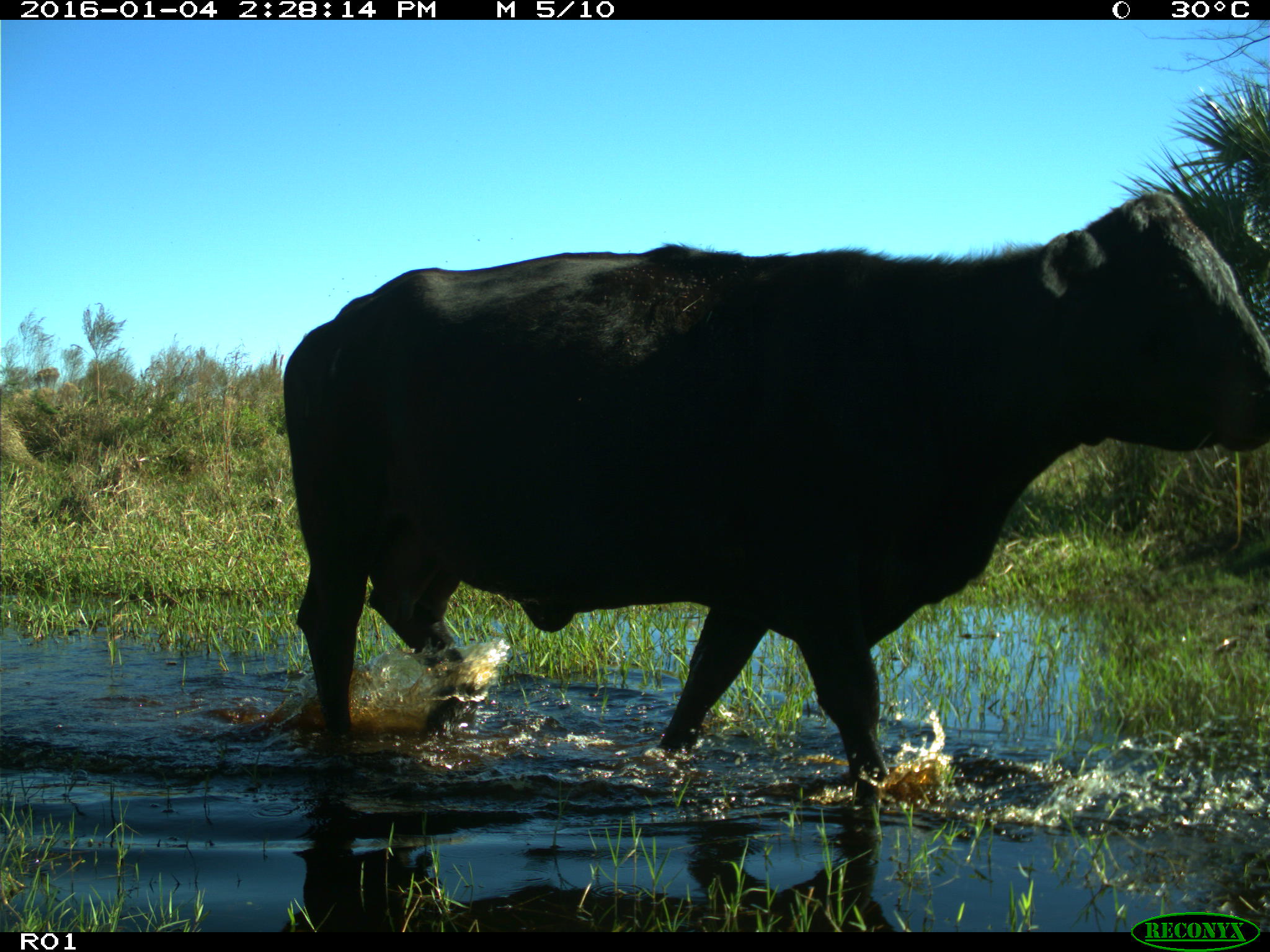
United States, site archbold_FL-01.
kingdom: Animalia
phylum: Chordata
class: Mammalia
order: Artiodactyla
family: Bovidae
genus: Bos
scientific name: Bos taurus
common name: domestic cow